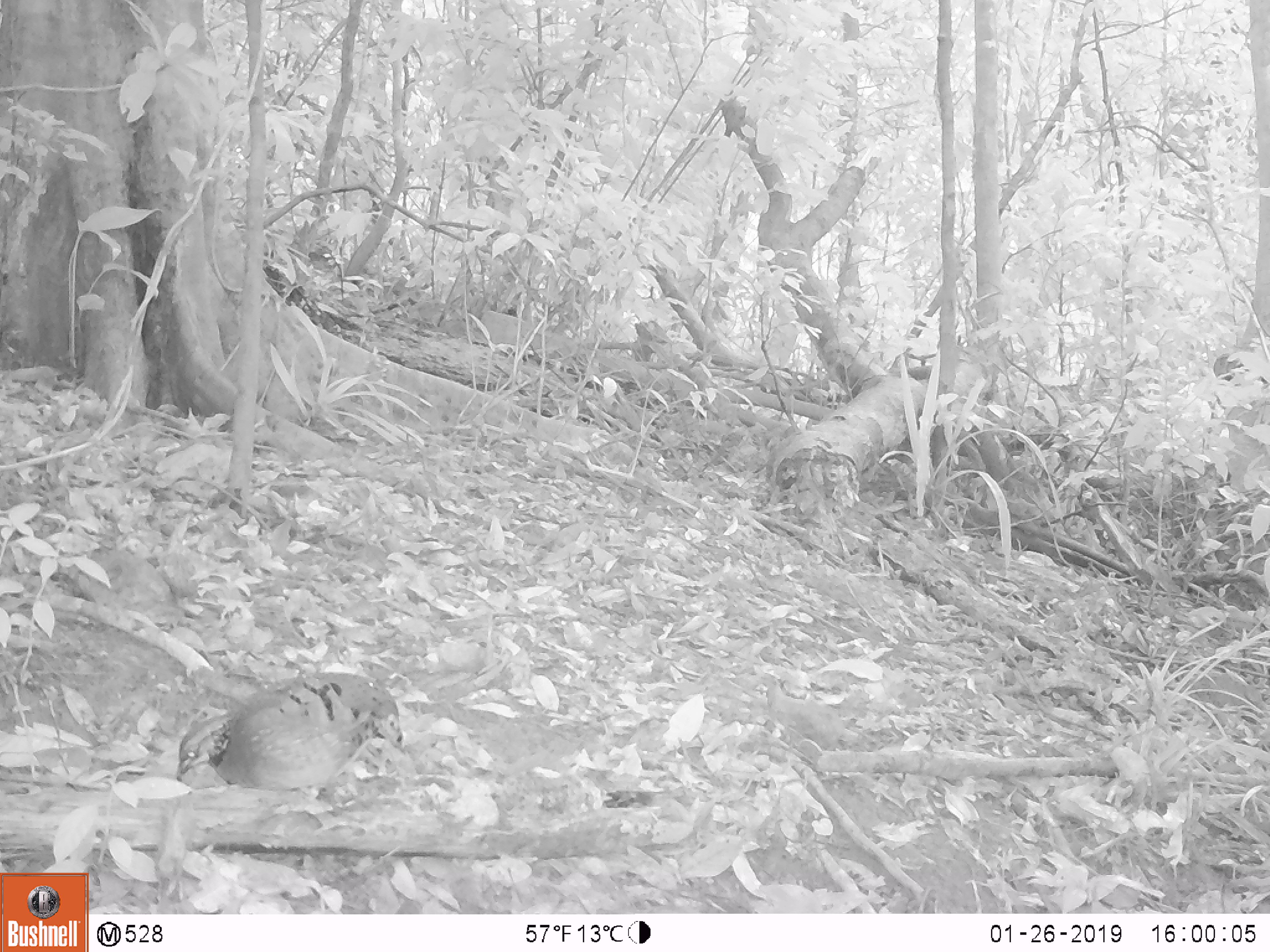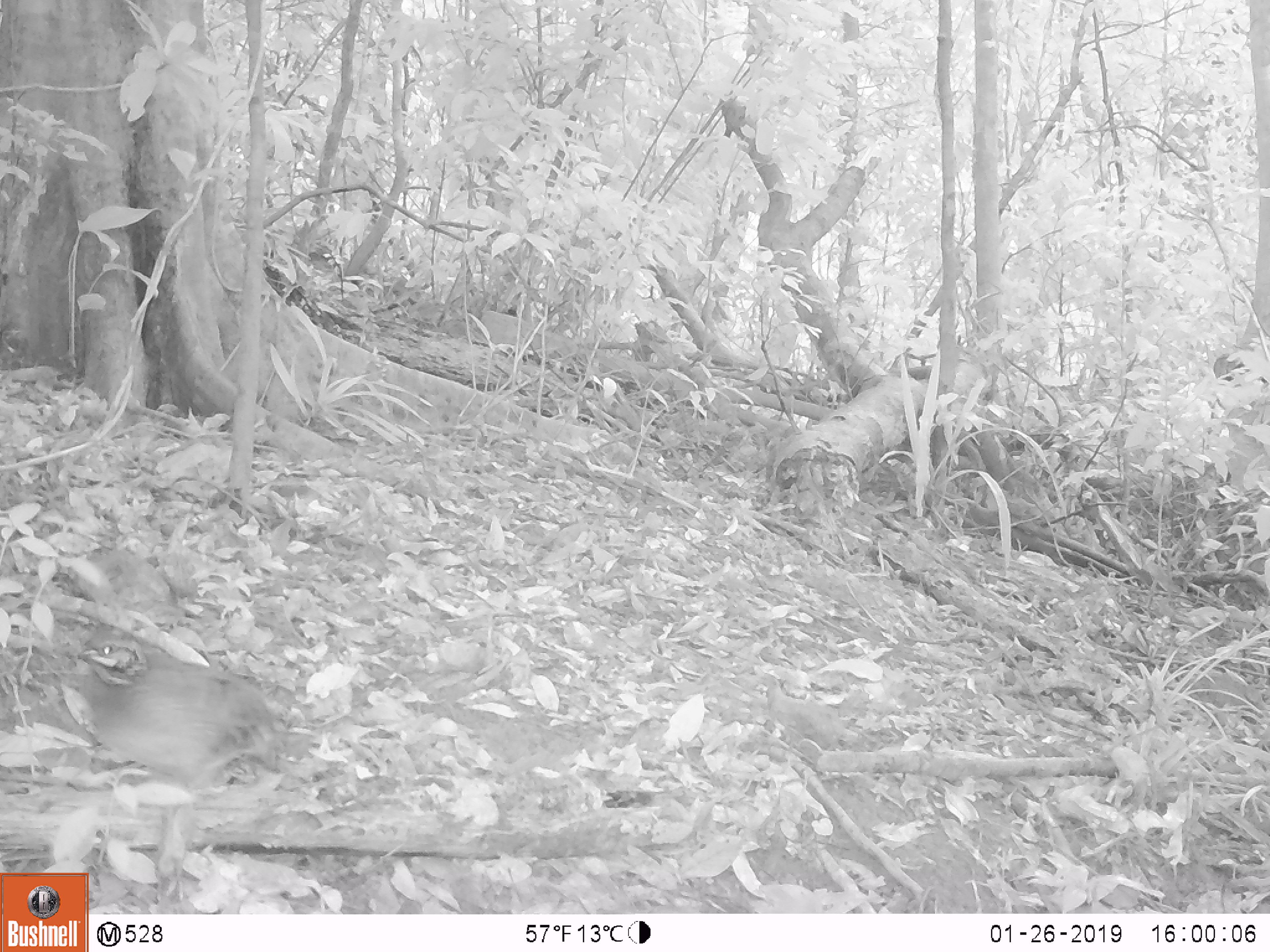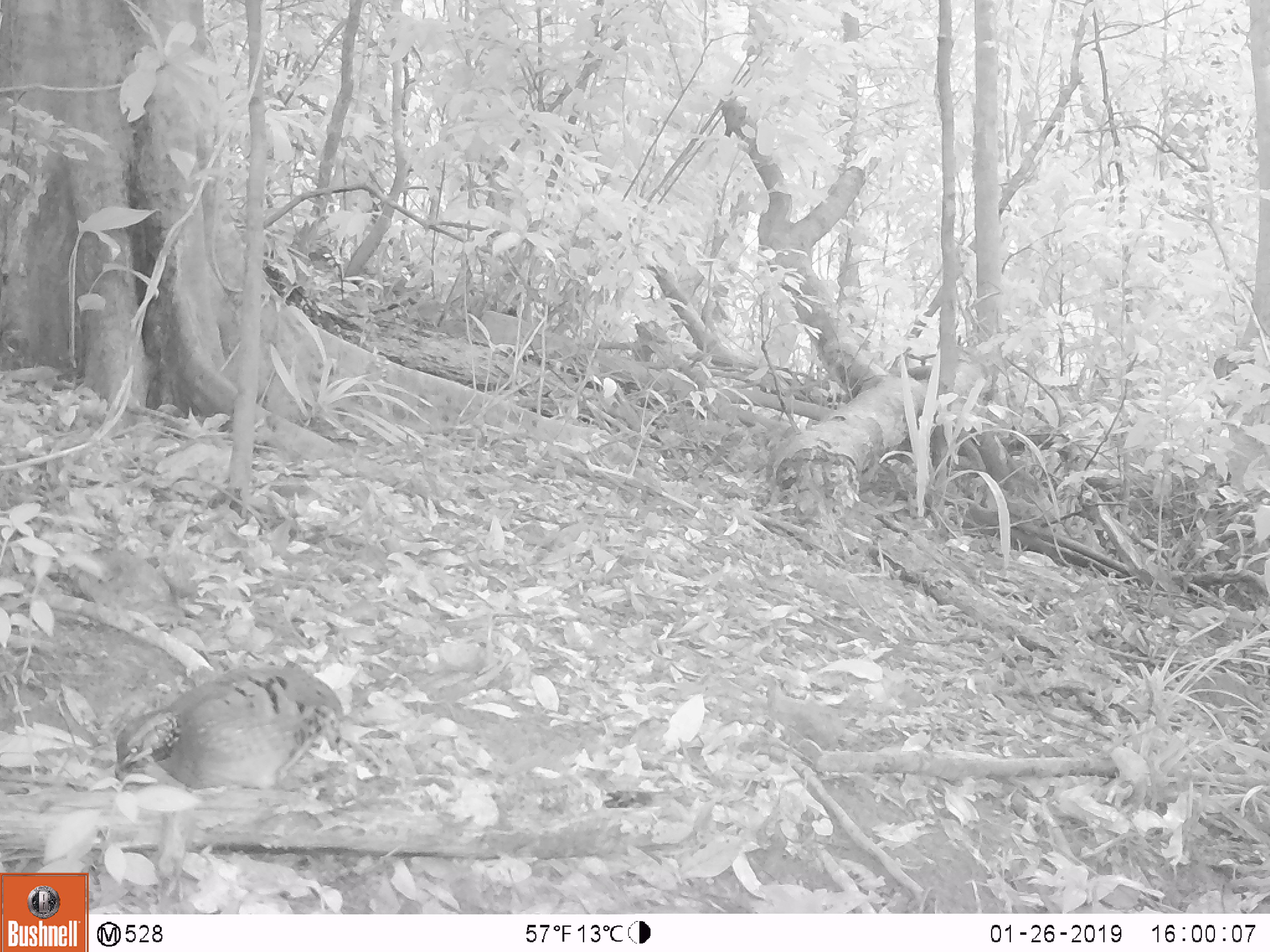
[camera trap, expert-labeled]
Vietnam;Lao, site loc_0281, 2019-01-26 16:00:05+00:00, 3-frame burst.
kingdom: Animalia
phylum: Chordata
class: Aves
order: Galliformes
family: Phasianidae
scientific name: Phasianidae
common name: partridge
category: unidentified partridge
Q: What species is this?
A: Unidentified partridge (partridge) (Phasianidae).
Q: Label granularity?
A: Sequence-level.